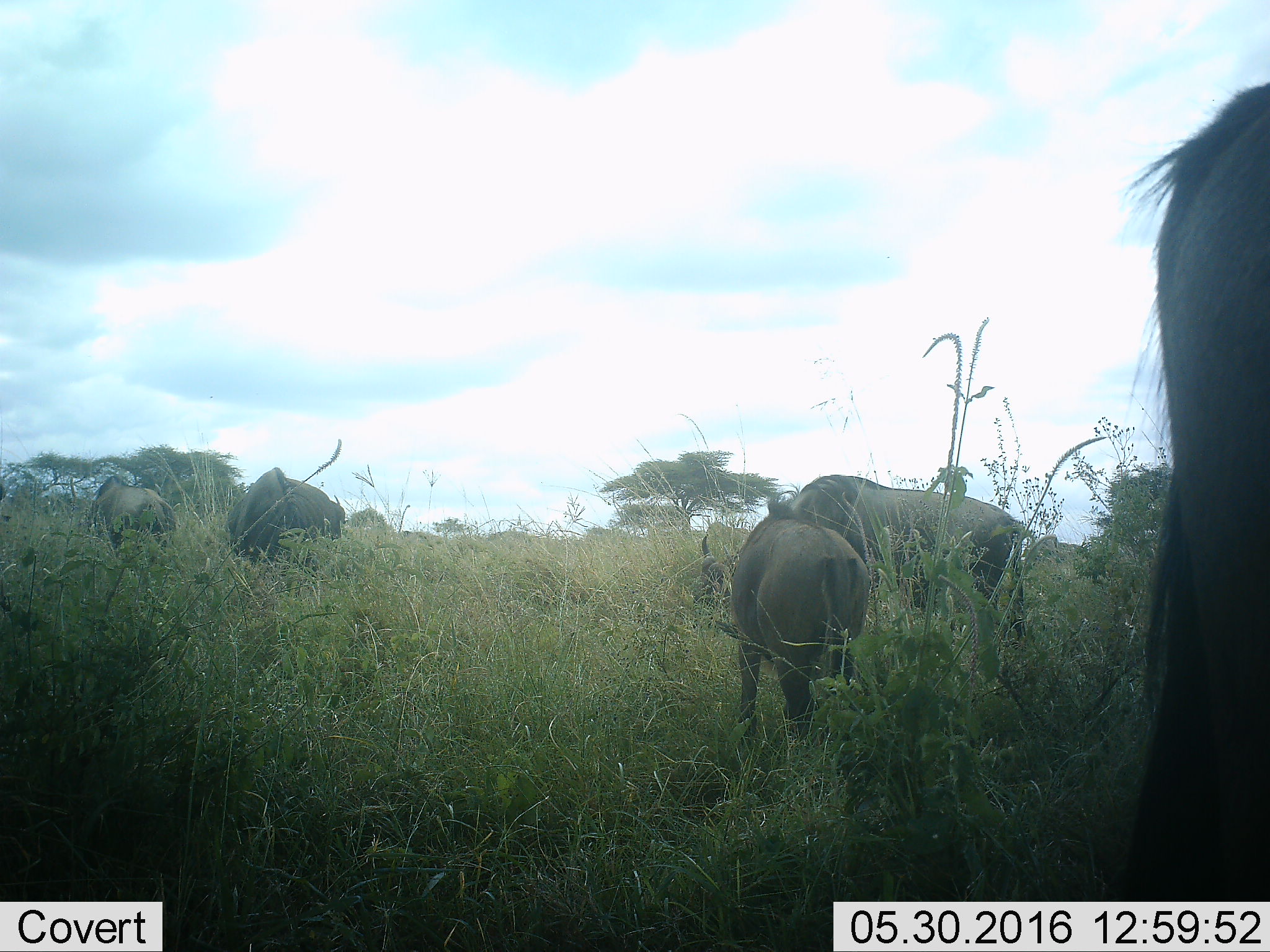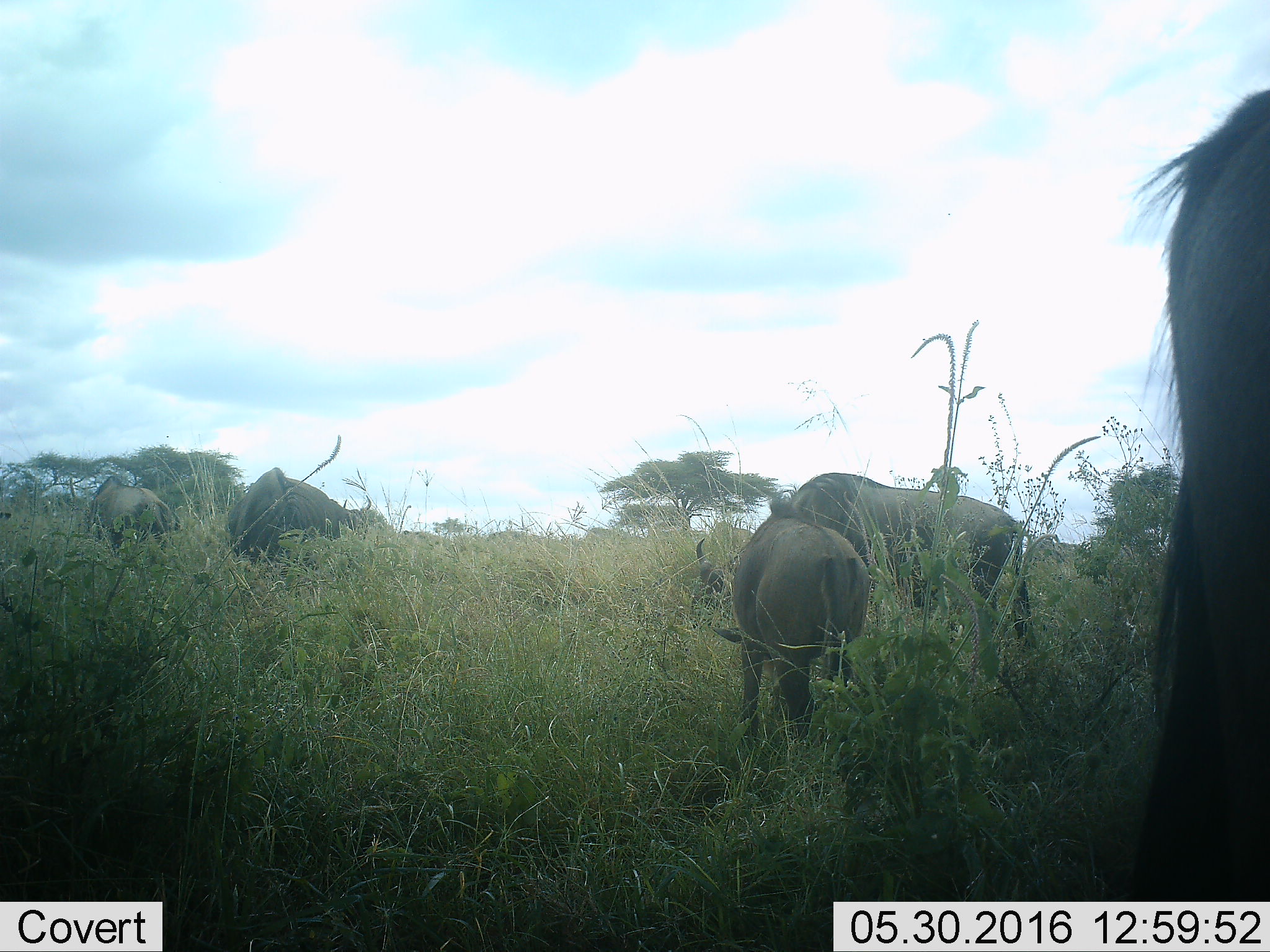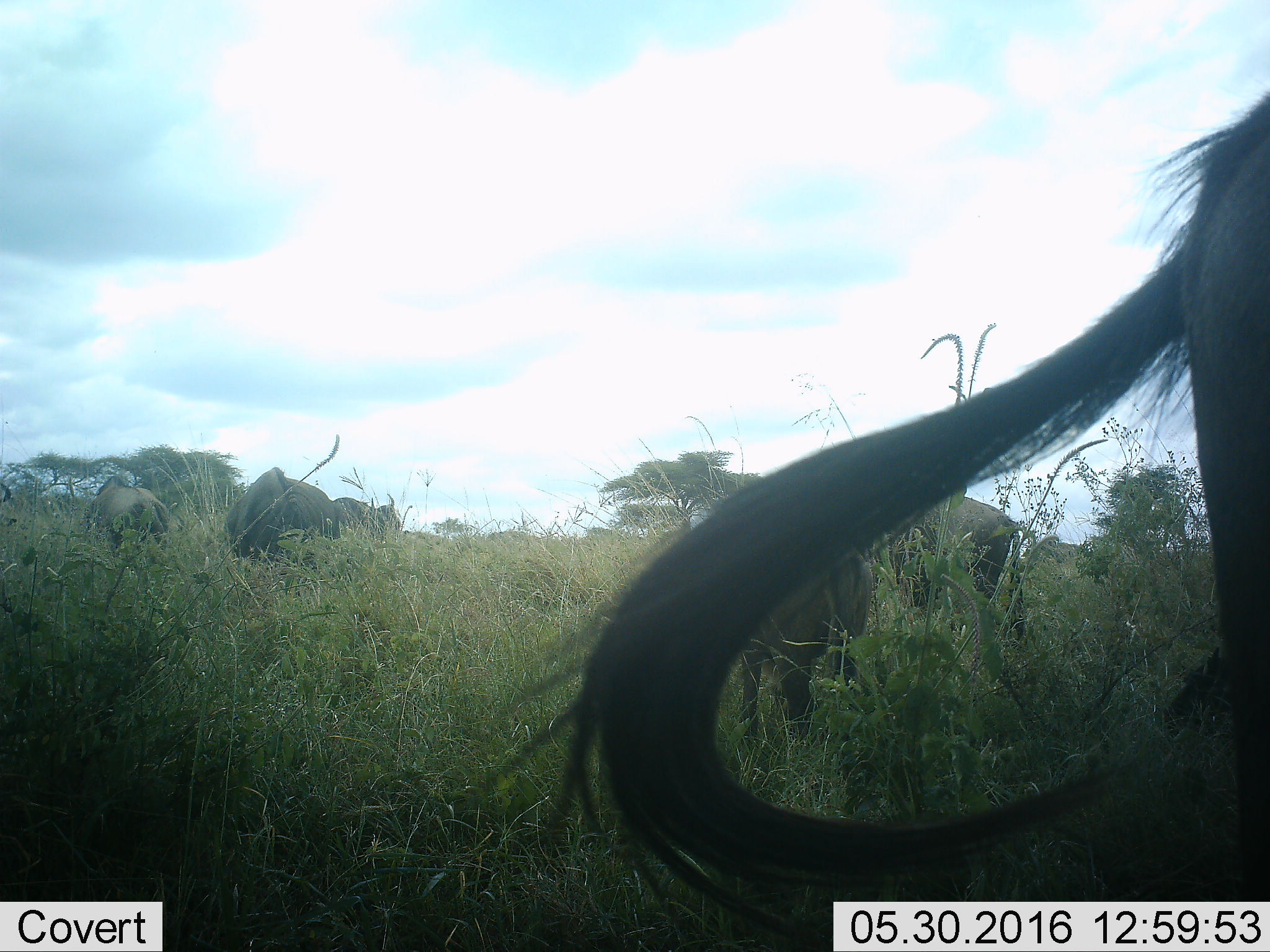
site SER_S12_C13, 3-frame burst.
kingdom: Animalia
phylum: Chordata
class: Mammalia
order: Artiodactyla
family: Bovidae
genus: Connochaetes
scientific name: Connochaetes taurinus taurinus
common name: blue wildebeest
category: wildebeestblue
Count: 7.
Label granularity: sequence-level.